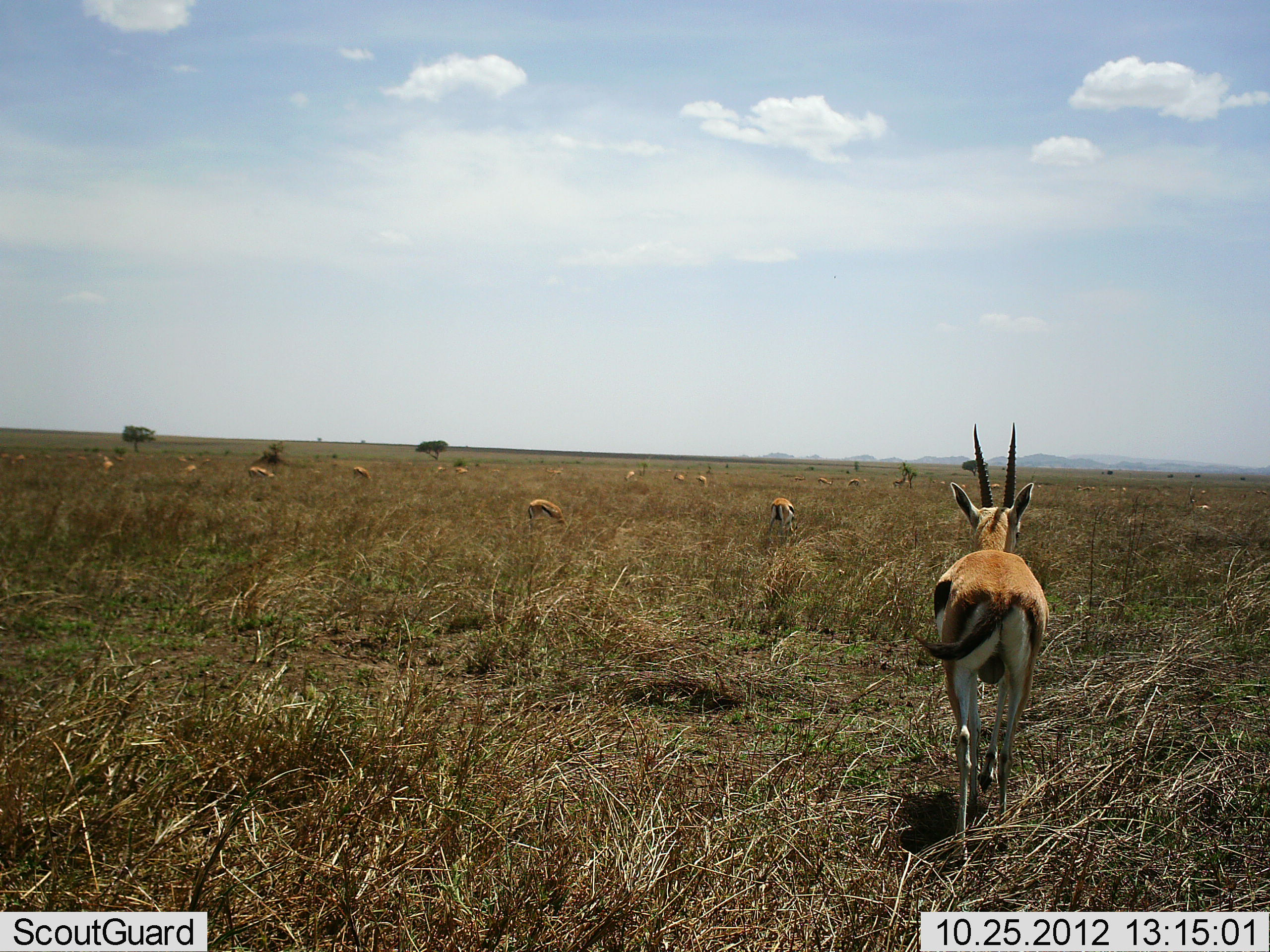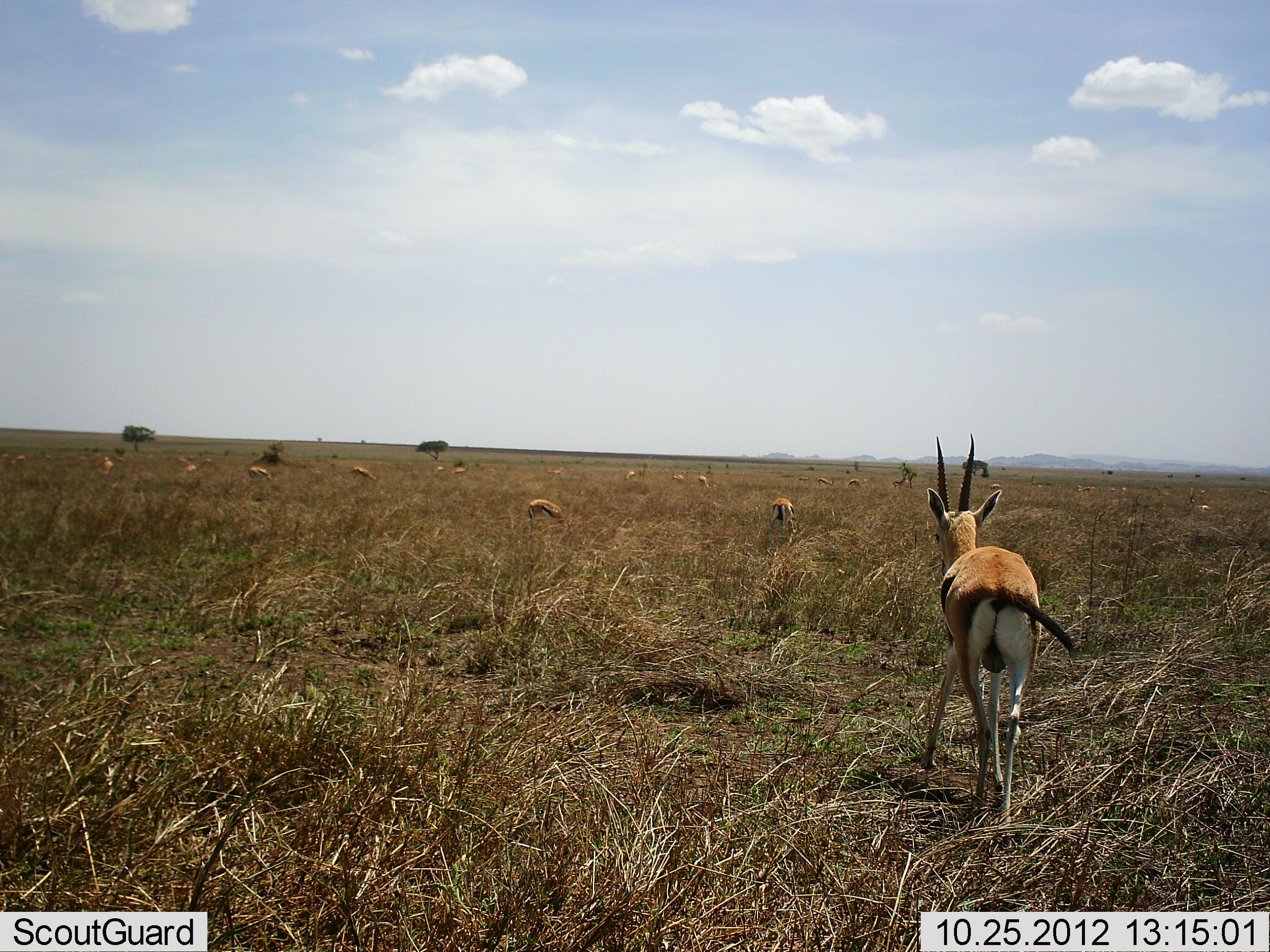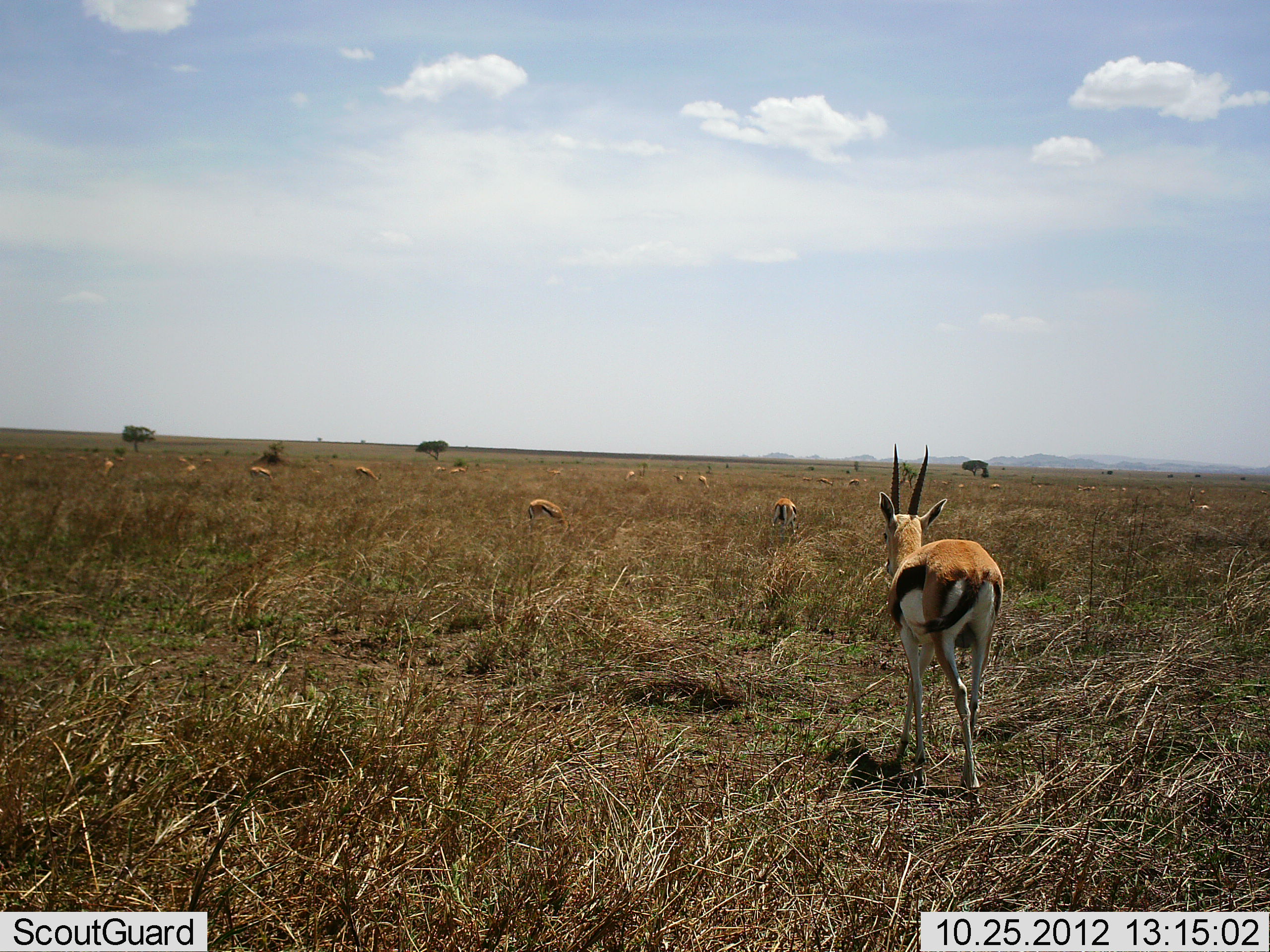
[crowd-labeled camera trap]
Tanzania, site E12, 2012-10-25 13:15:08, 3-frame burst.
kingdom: Animalia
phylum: Chordata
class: Mammalia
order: Artiodactyla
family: Bovidae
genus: Eudorcas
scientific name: Eudorcas thomsonii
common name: thomson's gazelle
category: gazellethomsons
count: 11-50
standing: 55%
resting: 0%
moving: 82%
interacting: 0%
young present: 0%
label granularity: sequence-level